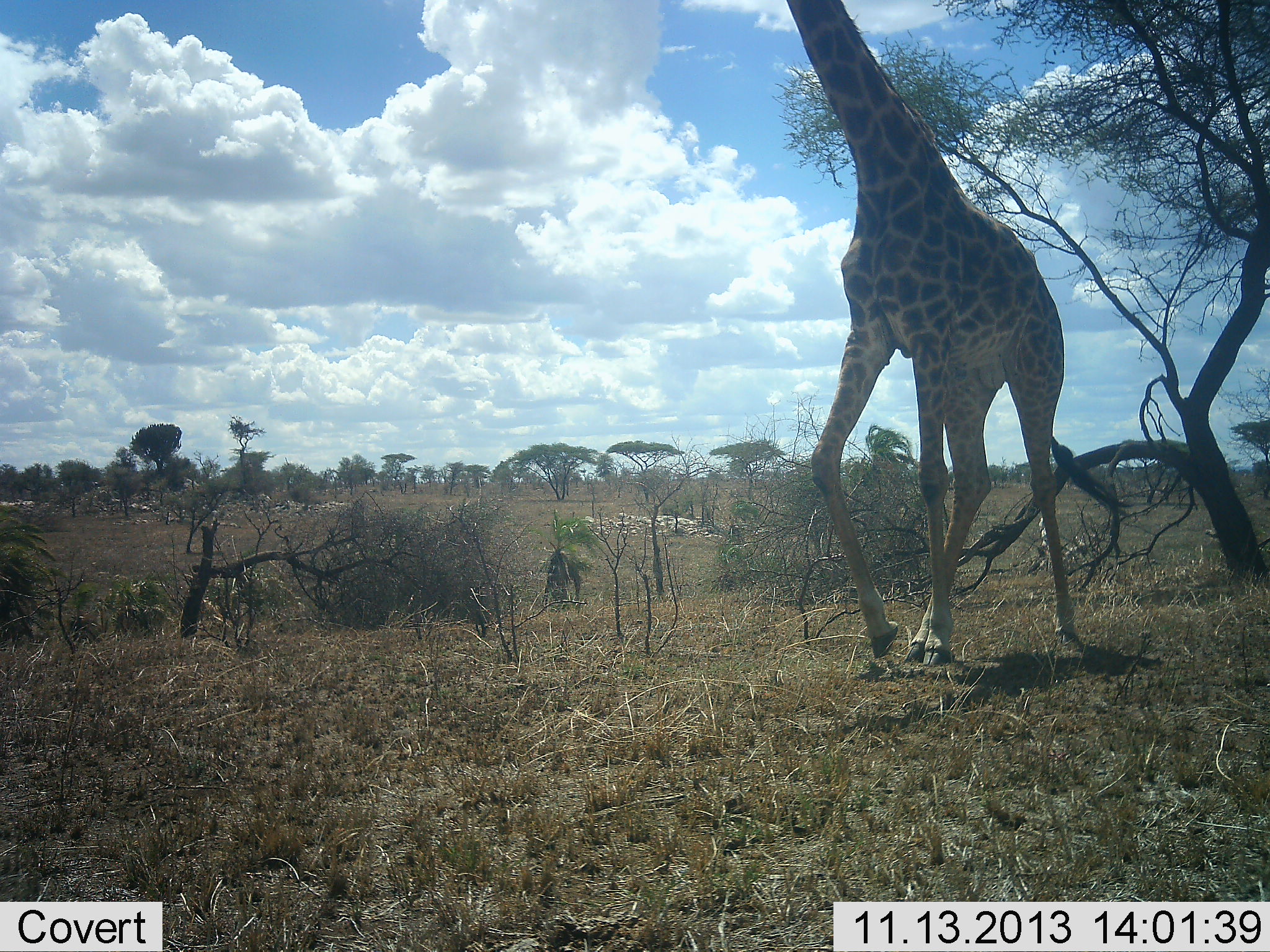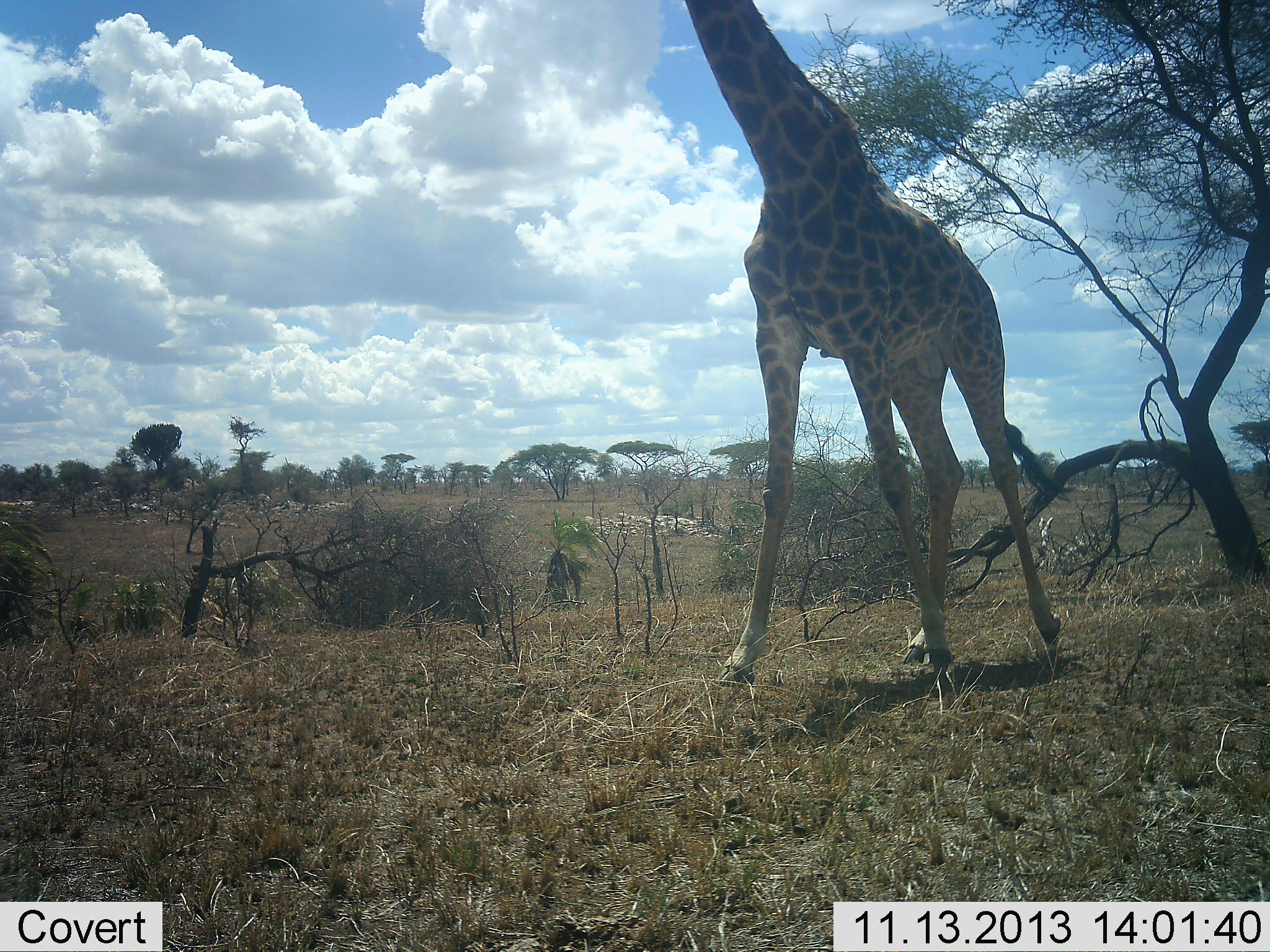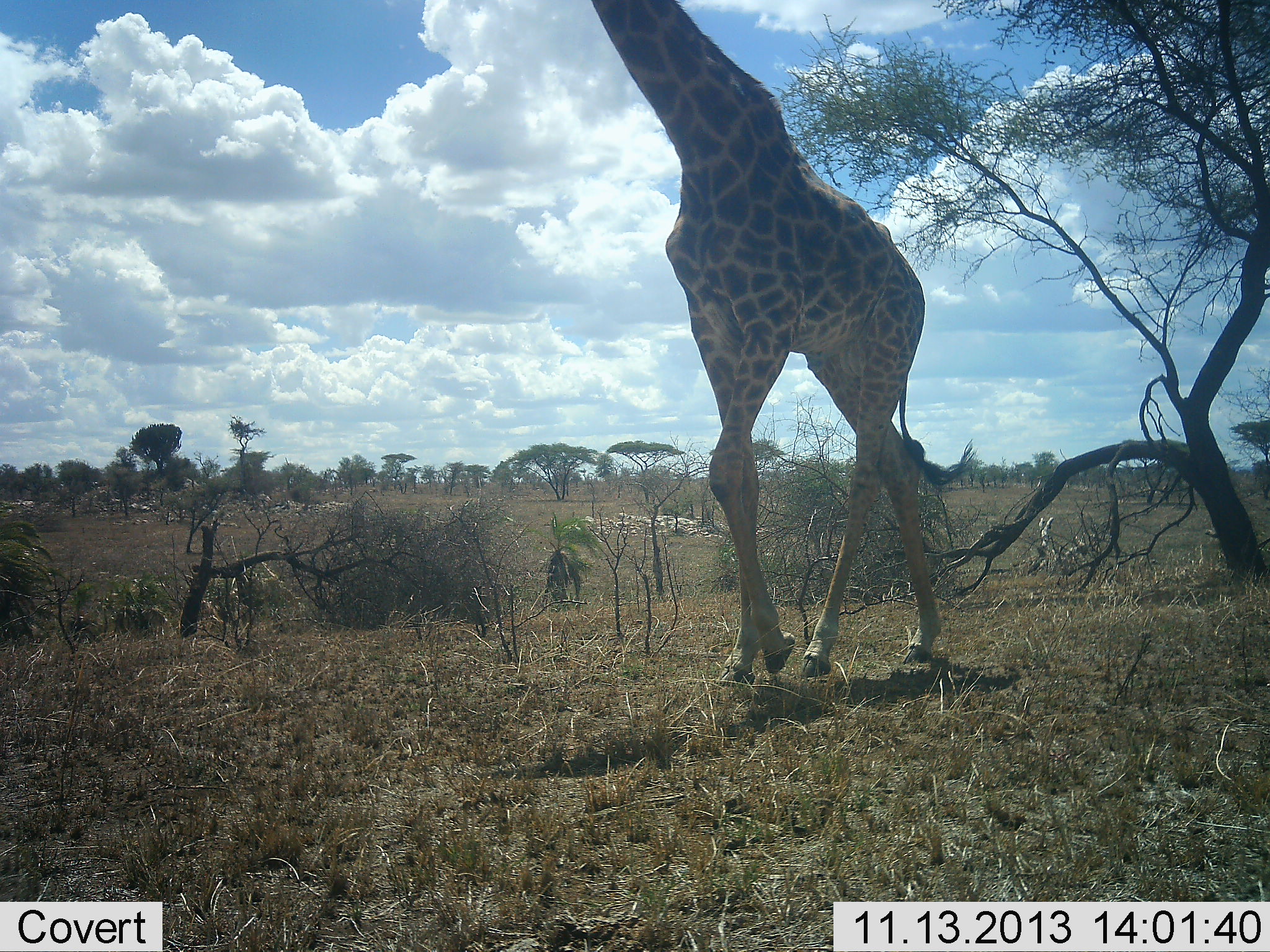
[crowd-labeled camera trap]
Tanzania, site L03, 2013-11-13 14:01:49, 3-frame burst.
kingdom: Animalia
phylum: Chordata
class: Mammalia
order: Artiodactyla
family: Giraffidae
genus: Giraffa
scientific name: Giraffa camelopardalis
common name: giraffe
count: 1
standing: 20%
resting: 0%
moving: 70%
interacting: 0%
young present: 0%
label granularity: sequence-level